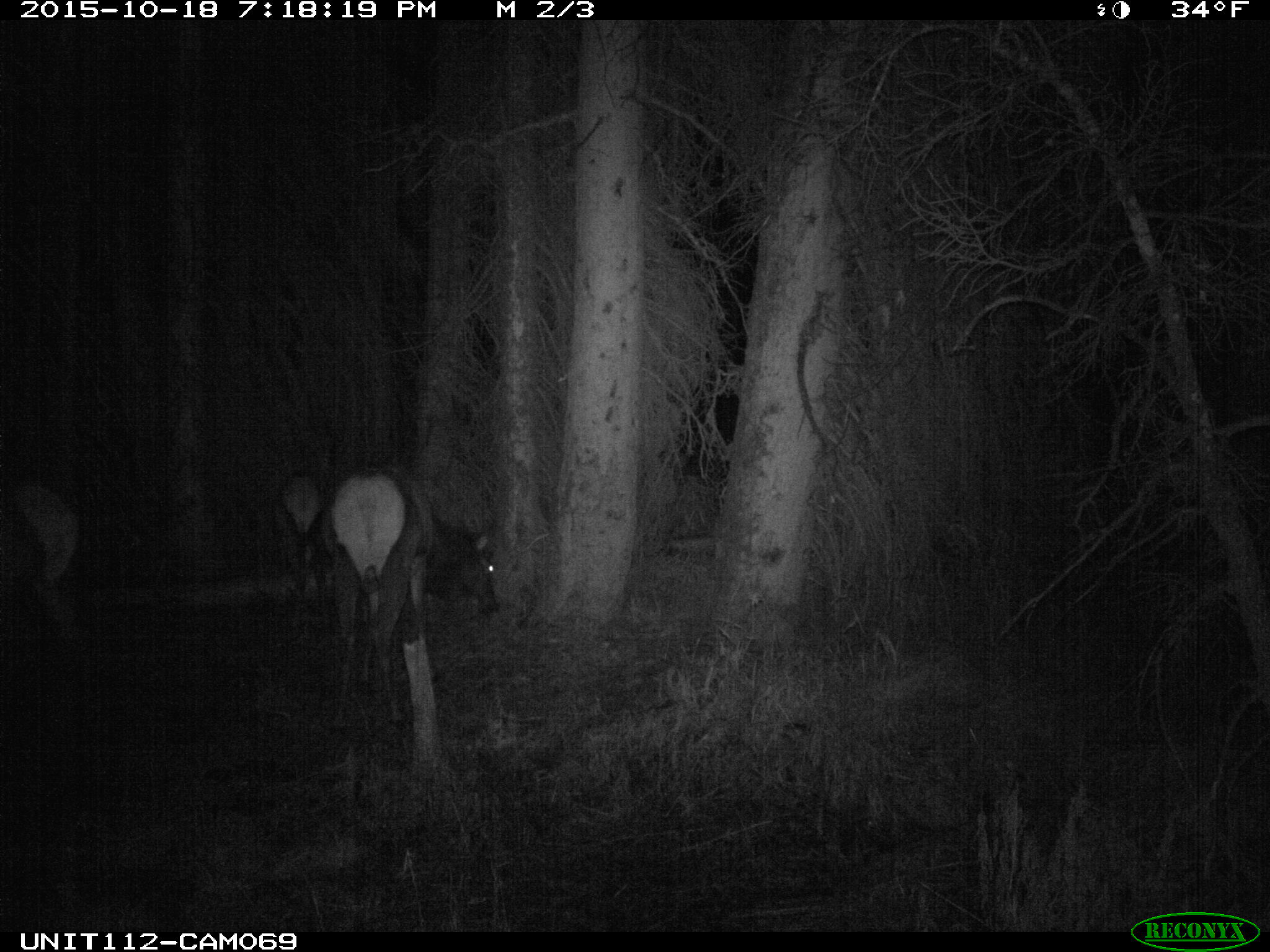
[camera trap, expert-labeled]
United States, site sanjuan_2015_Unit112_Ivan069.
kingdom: Animalia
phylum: Chordata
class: Mammalia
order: Artiodactyla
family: Cervidae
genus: Cervus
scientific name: Cervus elaphus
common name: red deer